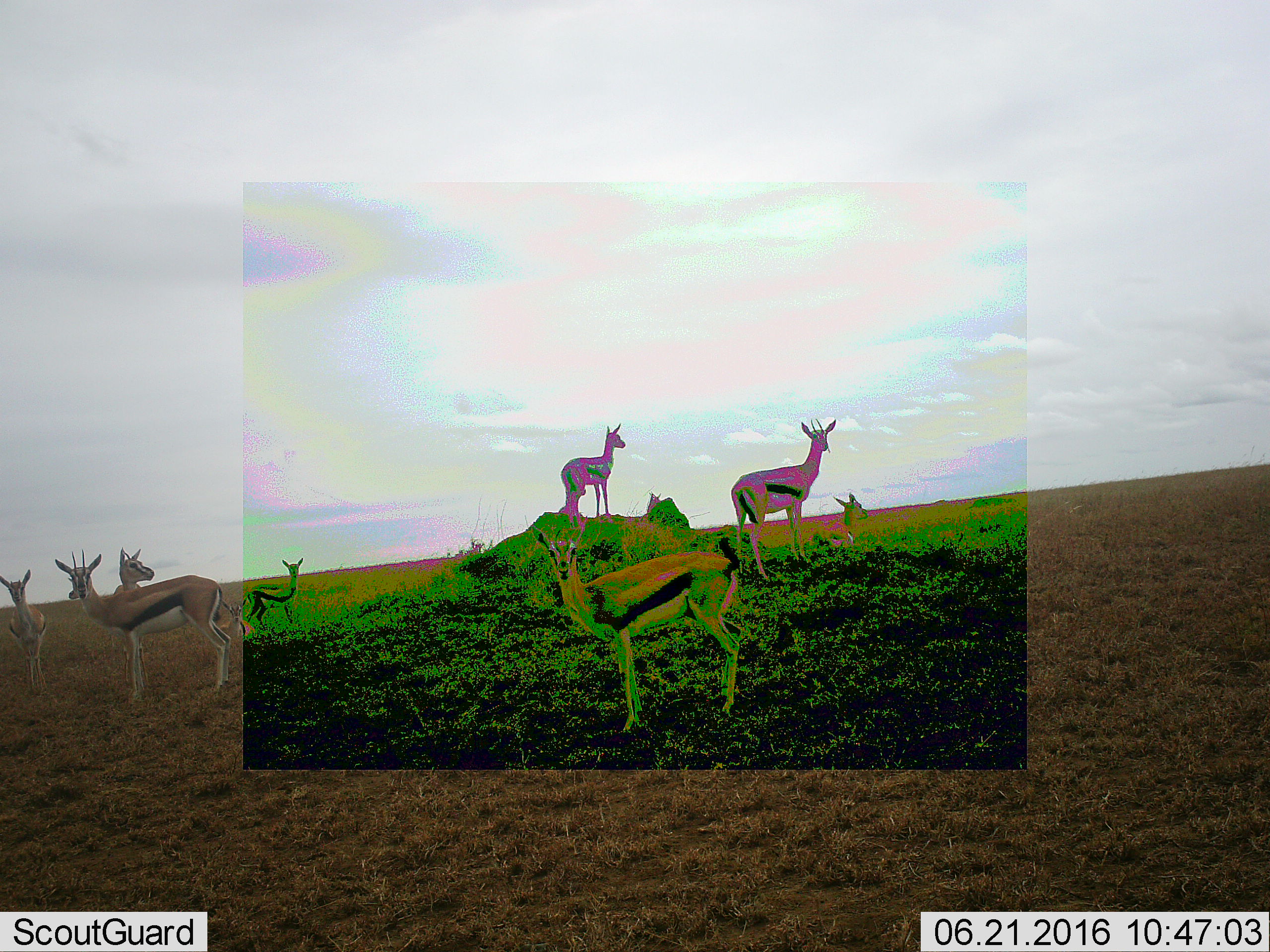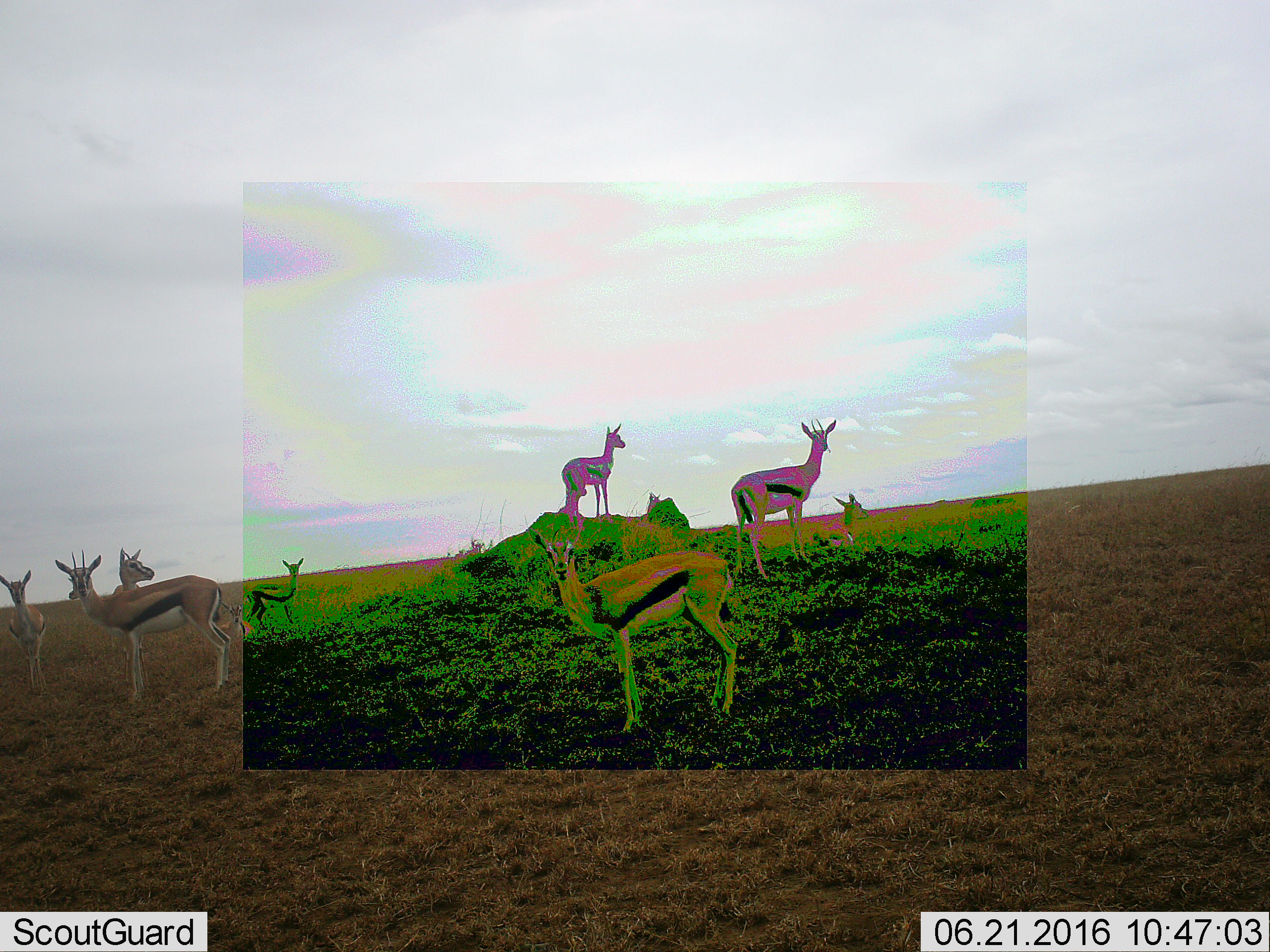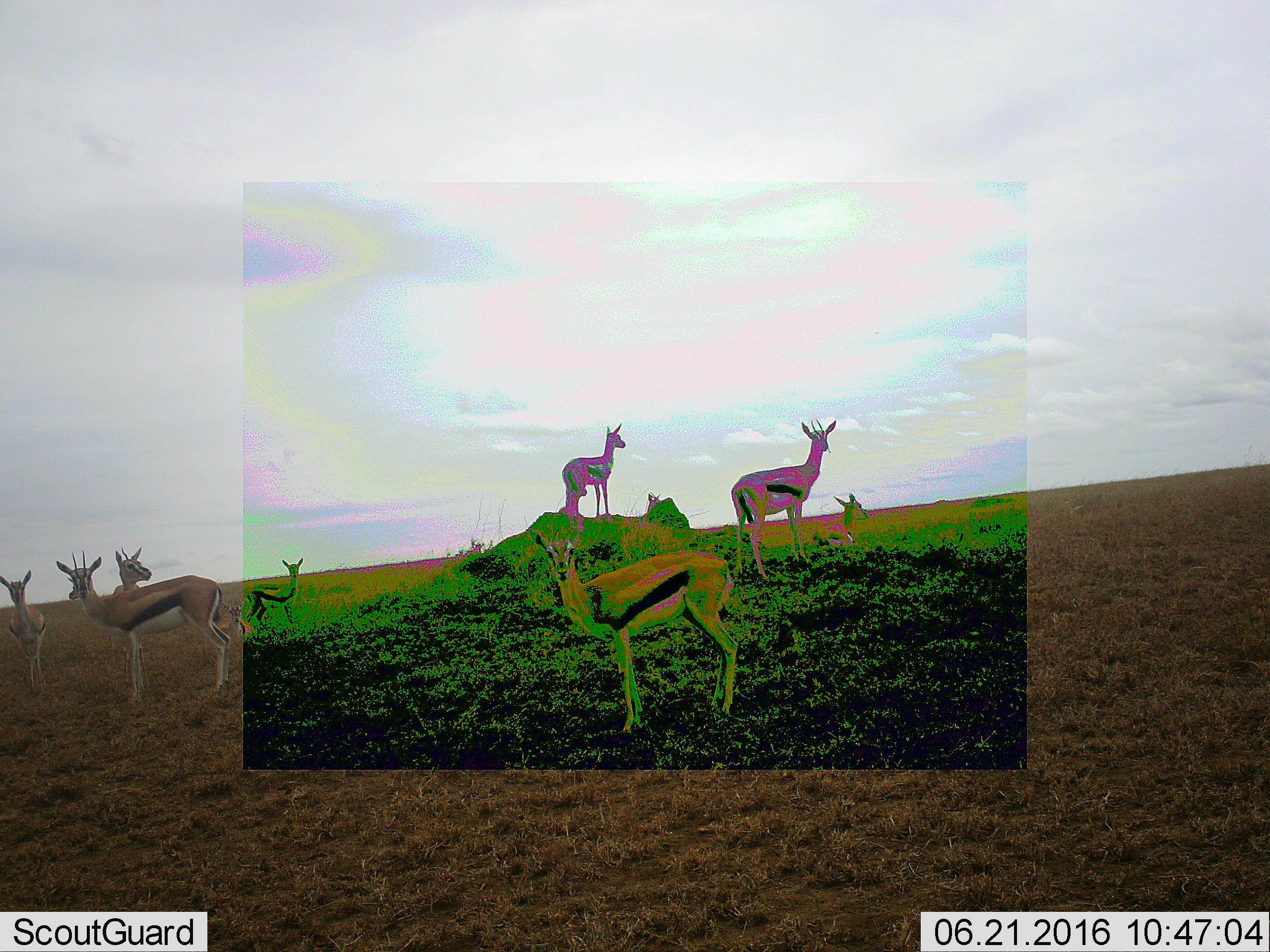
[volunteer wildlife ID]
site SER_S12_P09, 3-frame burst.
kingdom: Animalia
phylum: Chordata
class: Mammalia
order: Artiodactyla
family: Bovidae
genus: Eudorcas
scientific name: Eudorcas thomsonii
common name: thomson's gazelle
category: gazellethomsons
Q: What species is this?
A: Gazellethomsons (thomson's gazelle) (Eudorcas thomsonii).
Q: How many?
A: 9.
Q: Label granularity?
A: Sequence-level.